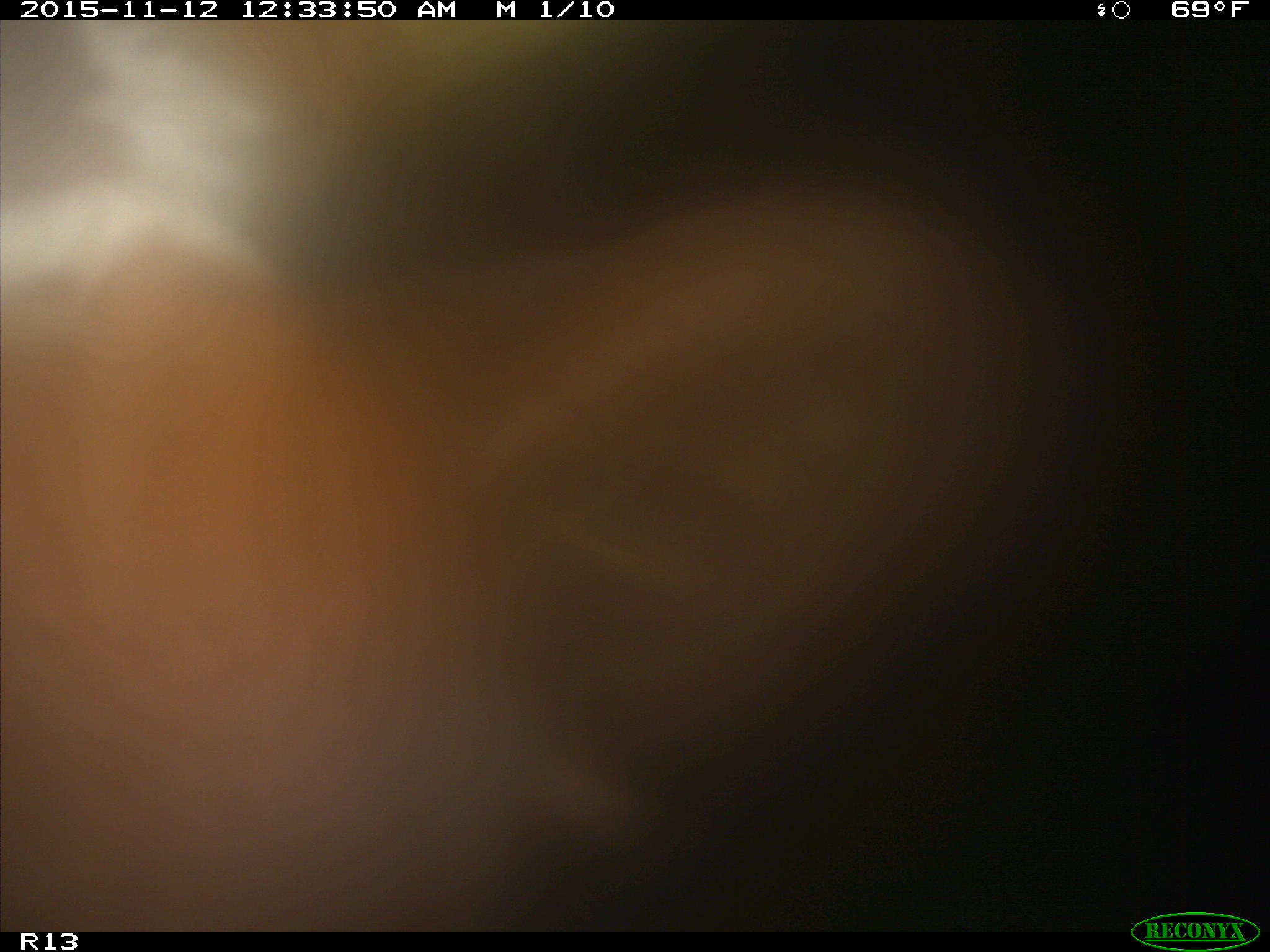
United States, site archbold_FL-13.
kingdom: Animalia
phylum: Chordata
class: Mammalia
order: Artiodactyla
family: Bovidae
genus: Bos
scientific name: Bos taurus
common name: domestic cow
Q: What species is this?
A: Bos taurus (domestic cow).